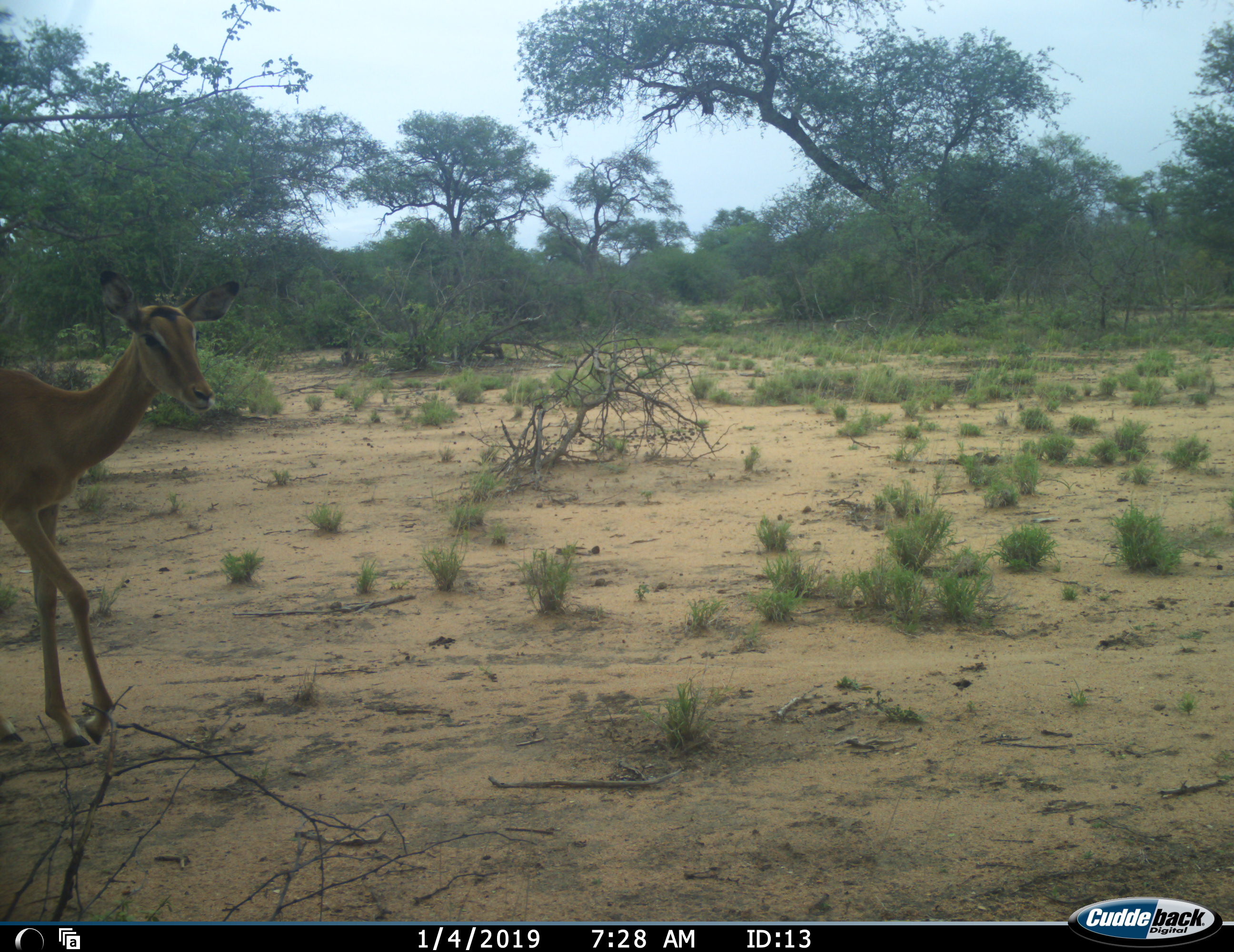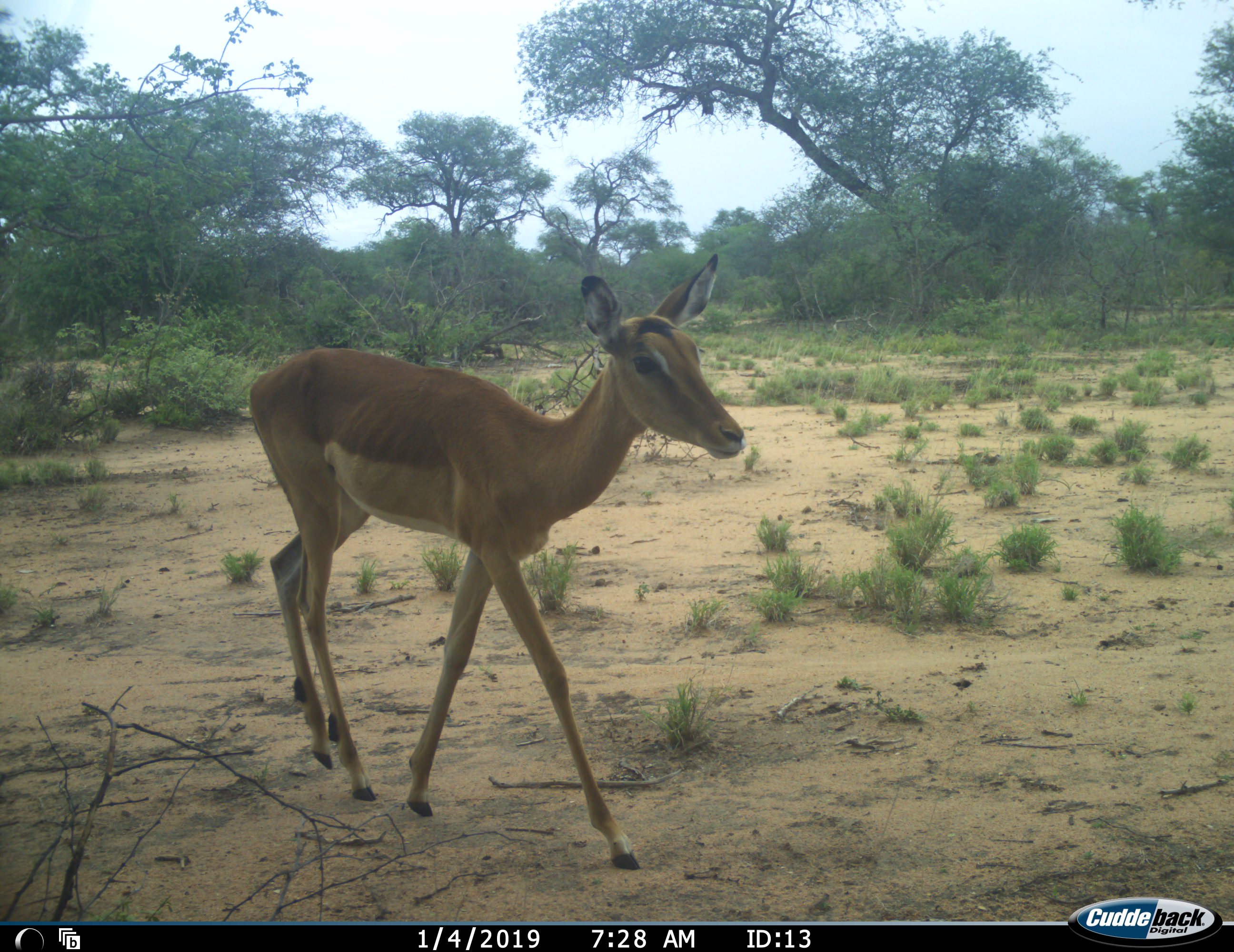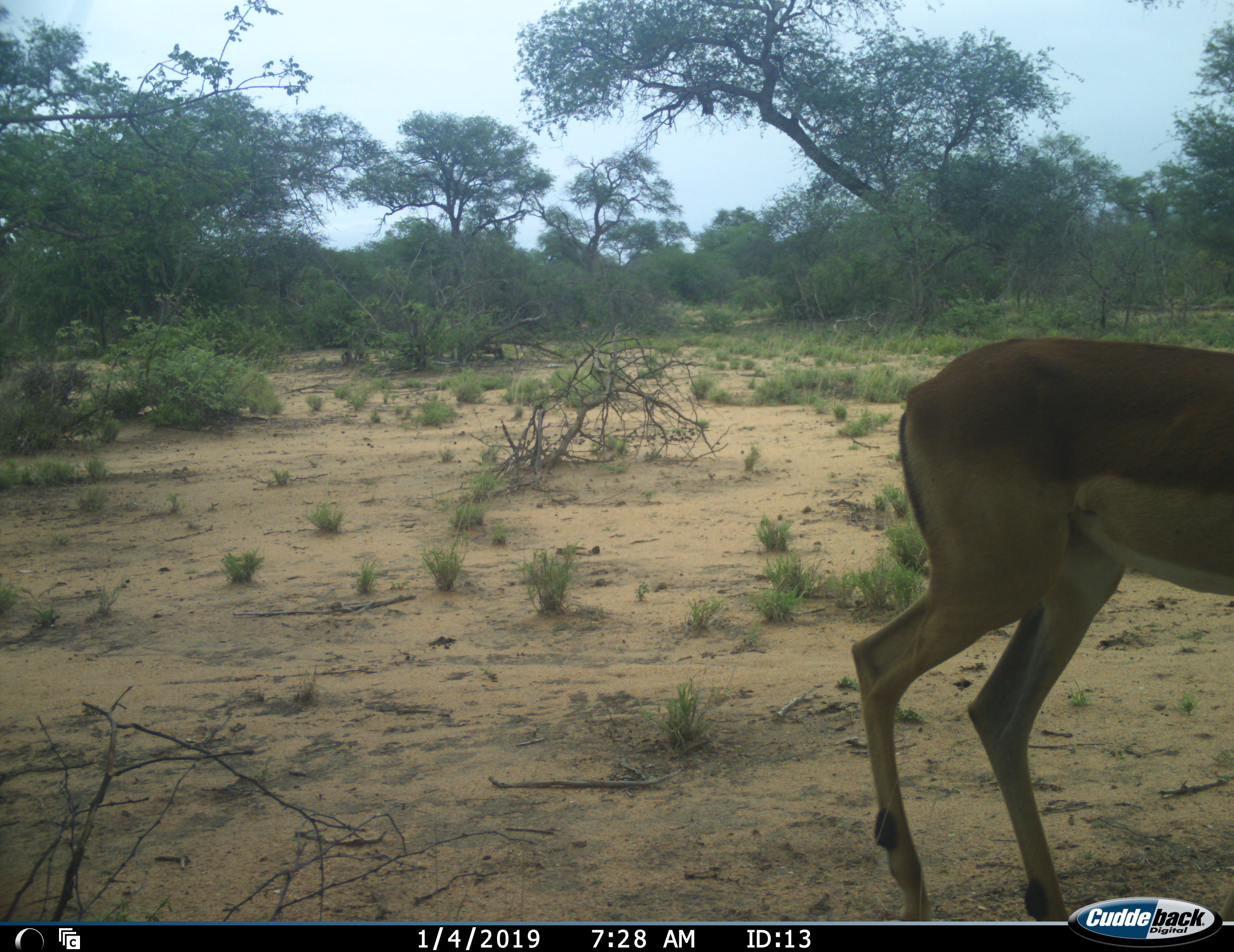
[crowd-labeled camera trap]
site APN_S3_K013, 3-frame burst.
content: unidentified animal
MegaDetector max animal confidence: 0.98